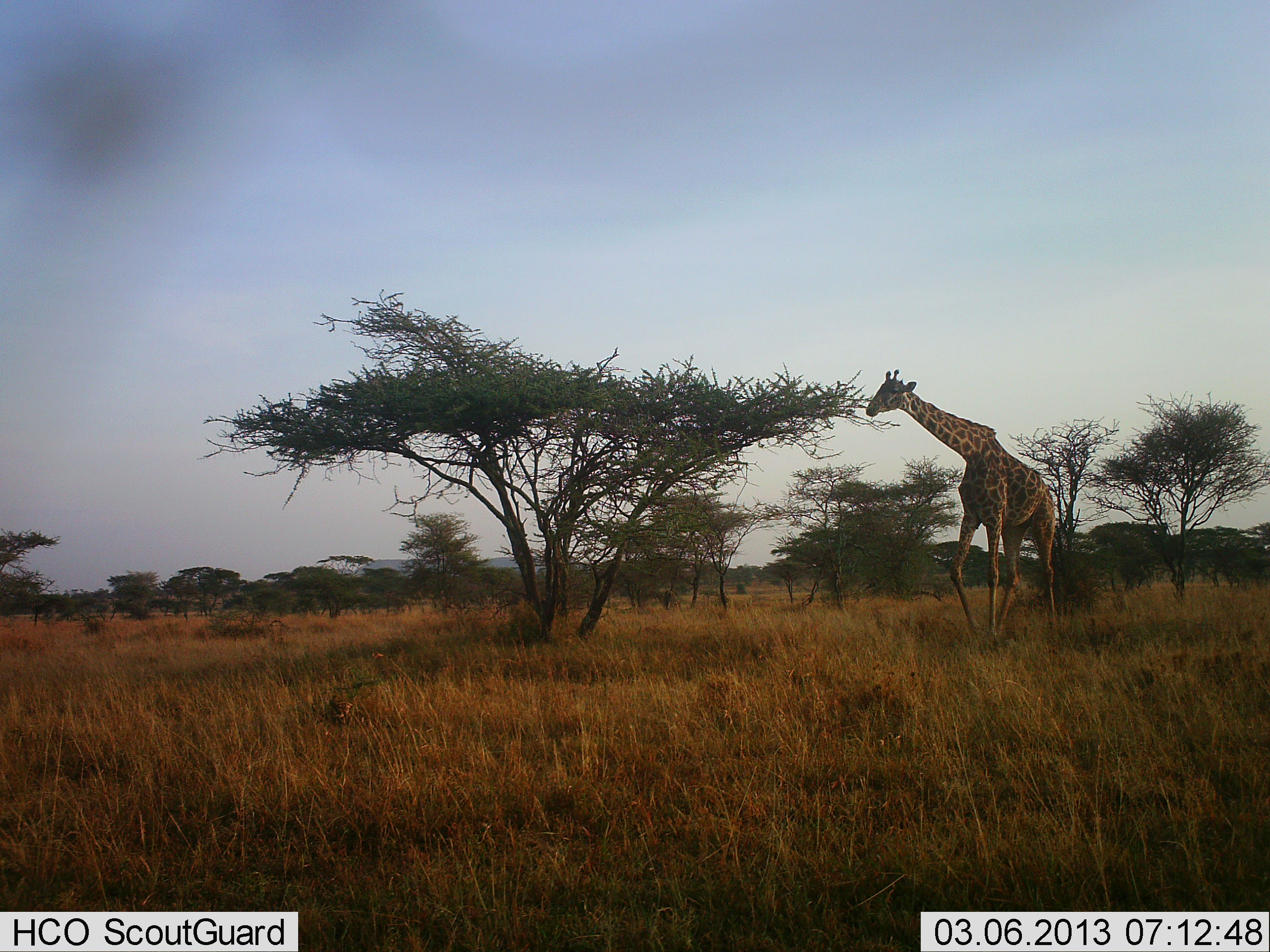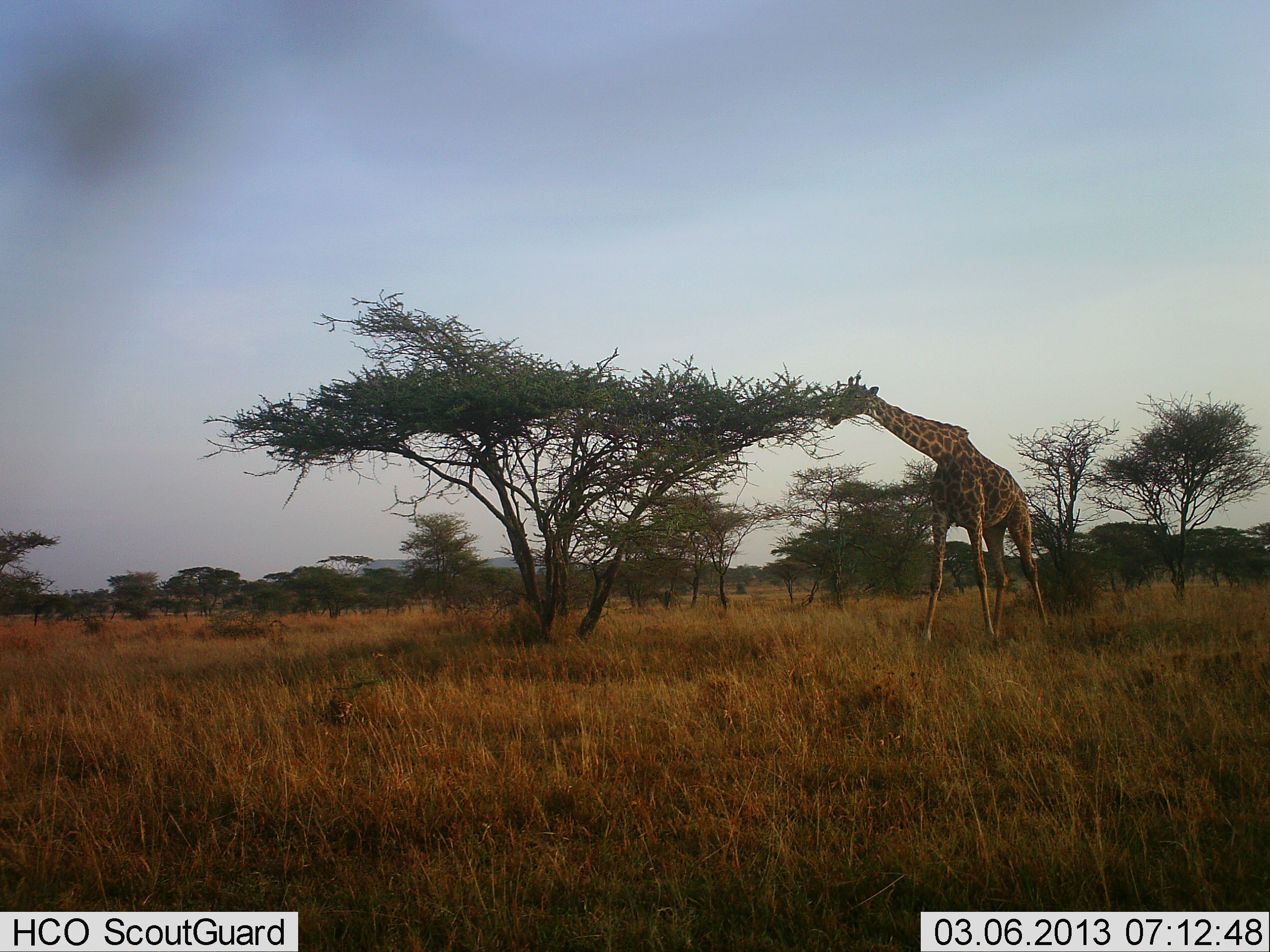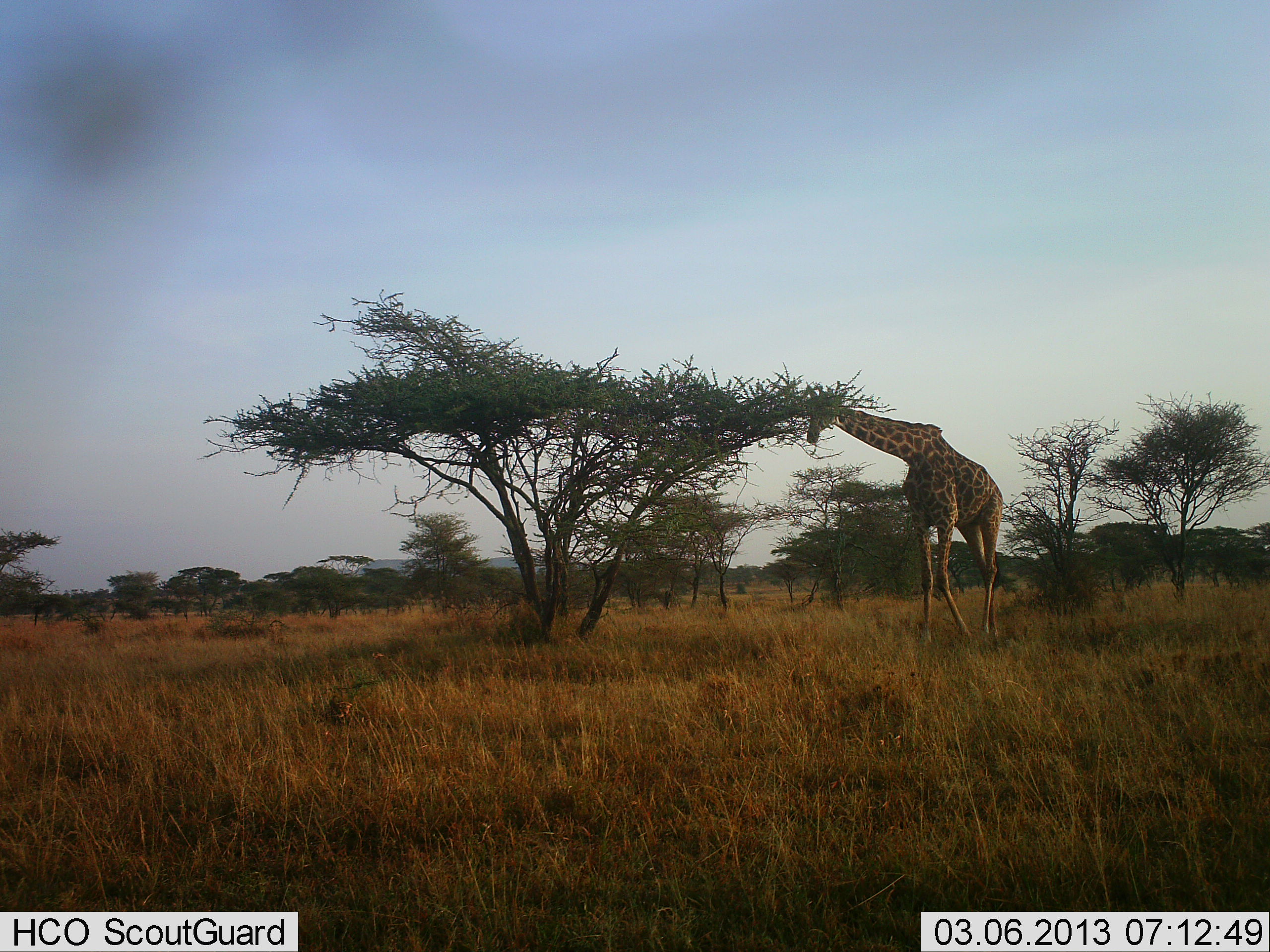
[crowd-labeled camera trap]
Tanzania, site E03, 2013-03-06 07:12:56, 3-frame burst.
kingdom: Animalia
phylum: Chordata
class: Mammalia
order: Artiodactyla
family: Giraffidae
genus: Giraffa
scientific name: Giraffa camelopardalis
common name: giraffe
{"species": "giraffe (Giraffa camelopardalis)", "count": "1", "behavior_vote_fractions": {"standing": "17%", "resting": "0%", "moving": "57%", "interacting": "0%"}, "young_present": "0%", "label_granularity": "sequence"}